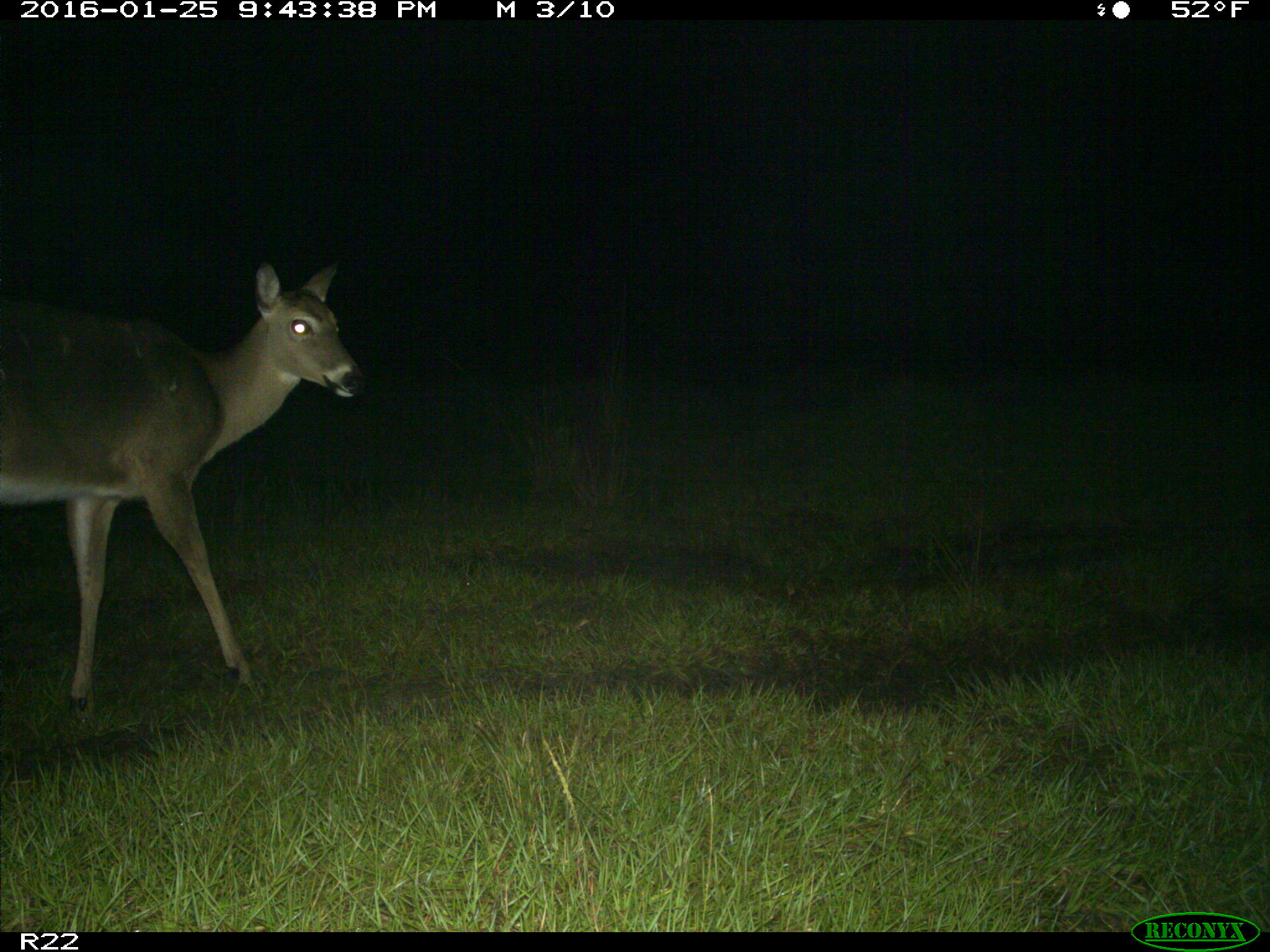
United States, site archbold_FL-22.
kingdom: Animalia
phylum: Chordata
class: Mammalia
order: Artiodactyla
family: Cervidae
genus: Odocoileus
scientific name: Odocoileus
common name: deer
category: unidentified deer